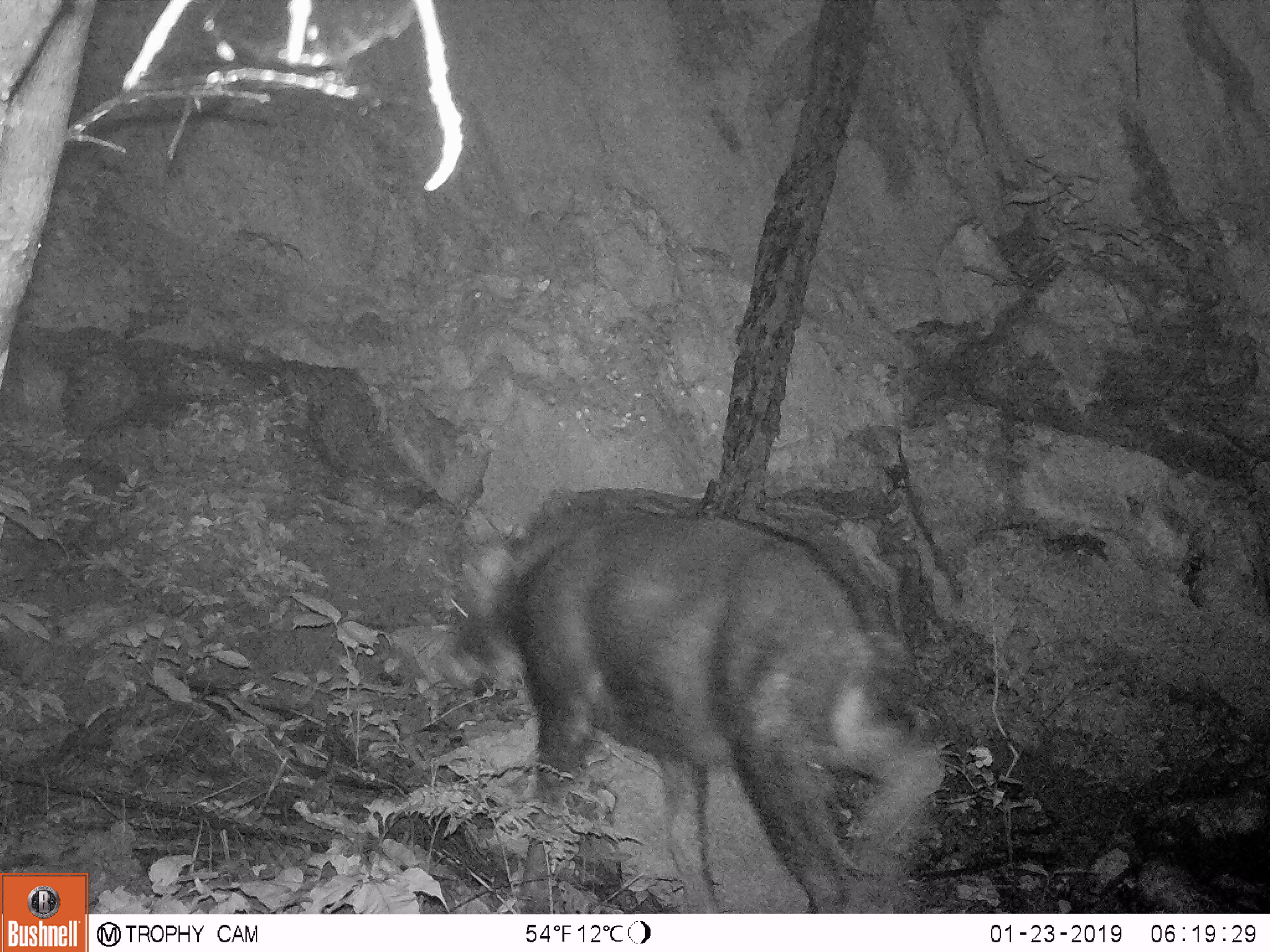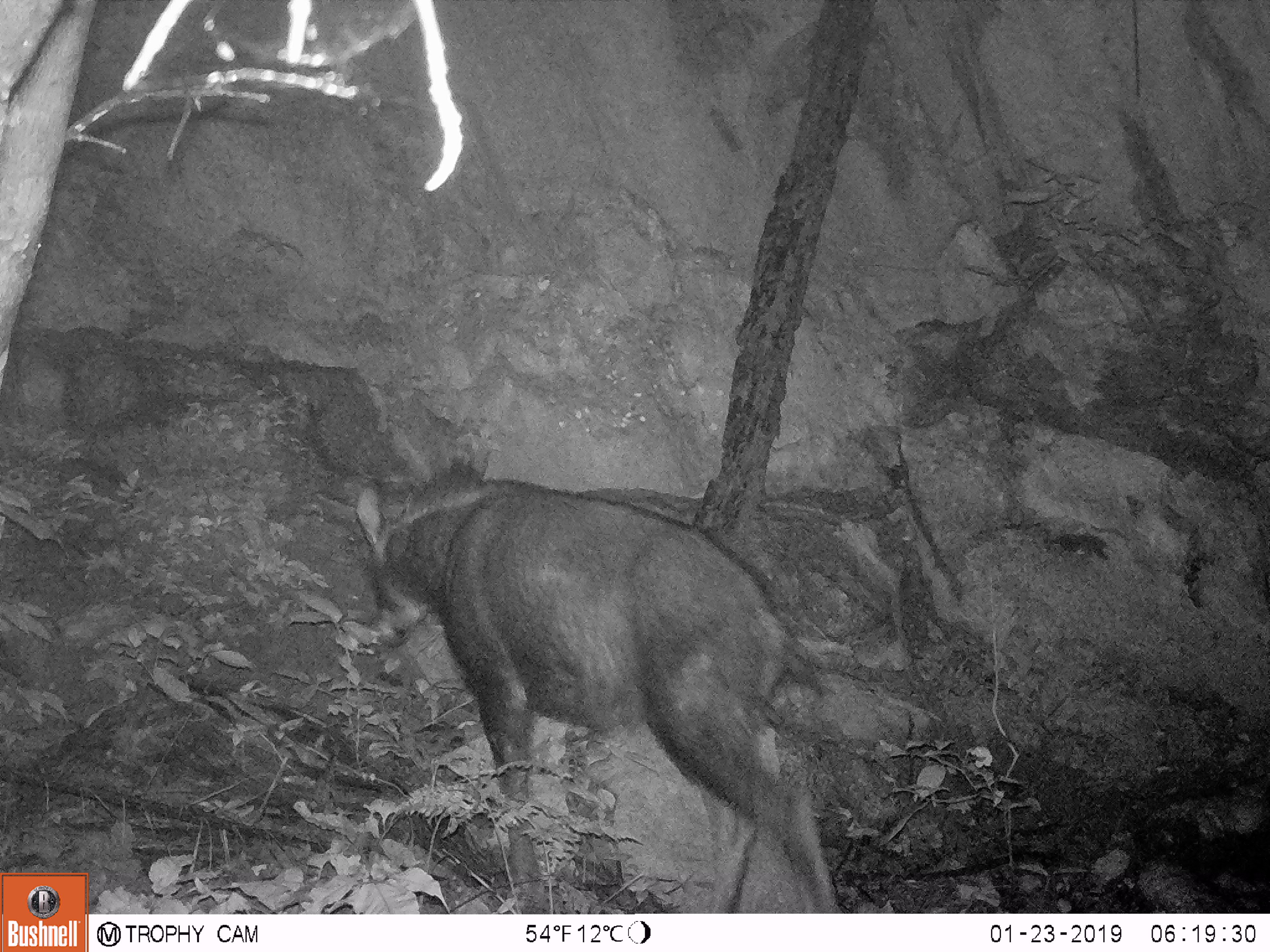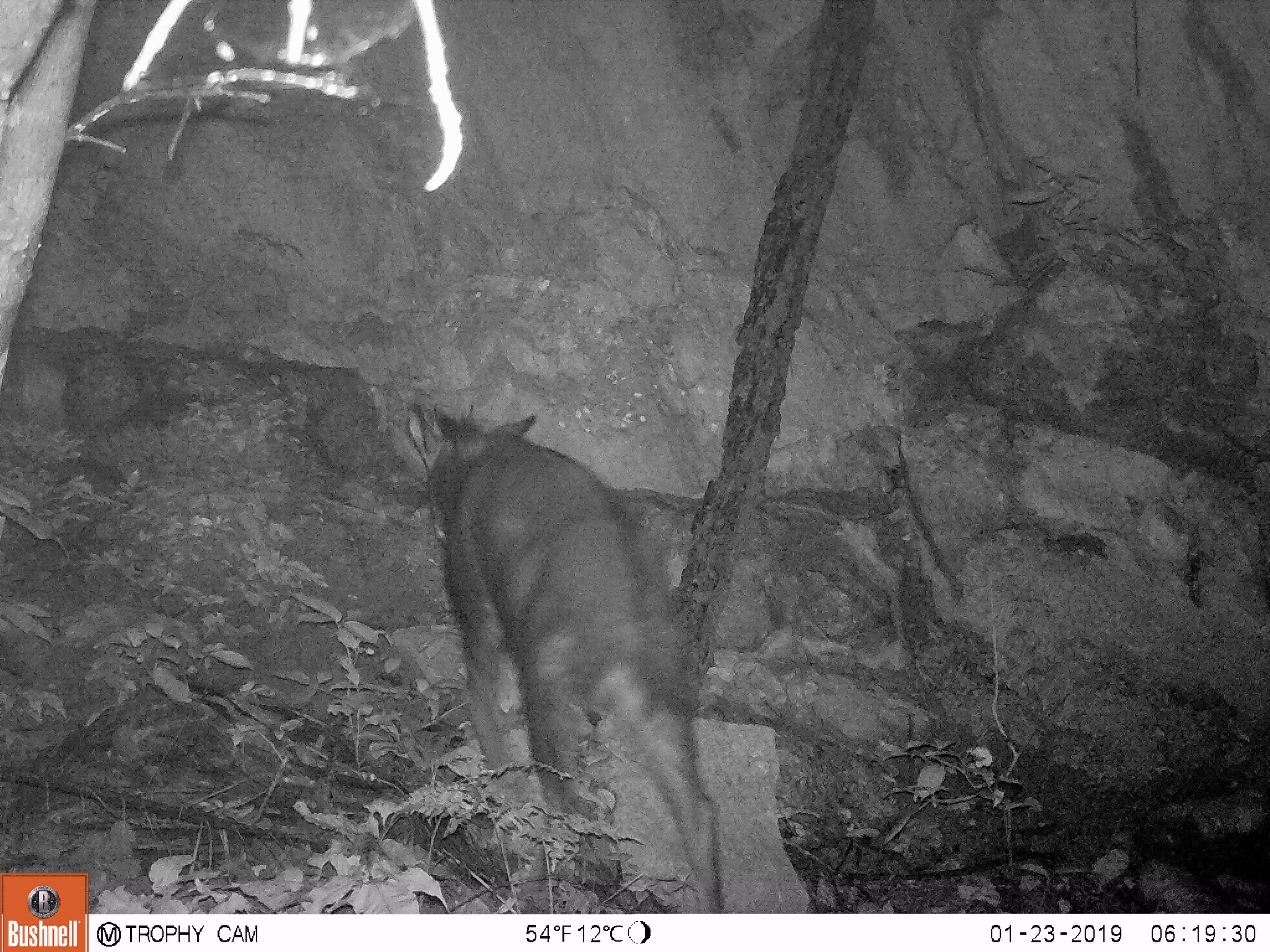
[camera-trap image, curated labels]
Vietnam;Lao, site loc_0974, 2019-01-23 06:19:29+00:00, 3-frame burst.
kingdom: Animalia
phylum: Chordata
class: Mammalia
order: Artiodactyla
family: Bovidae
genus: Capricornis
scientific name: Capricornis sumatraensis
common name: chinese serow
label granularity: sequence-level